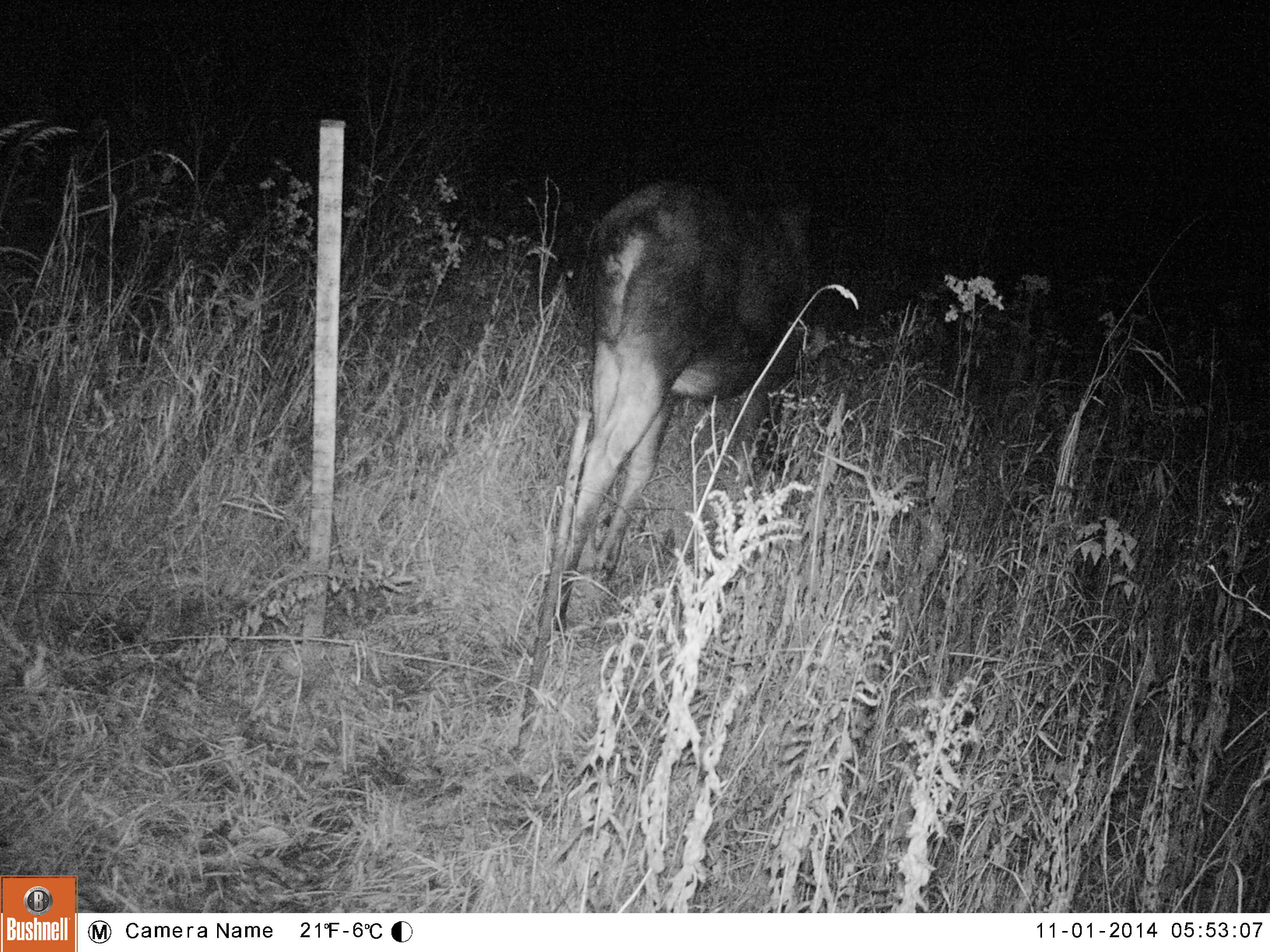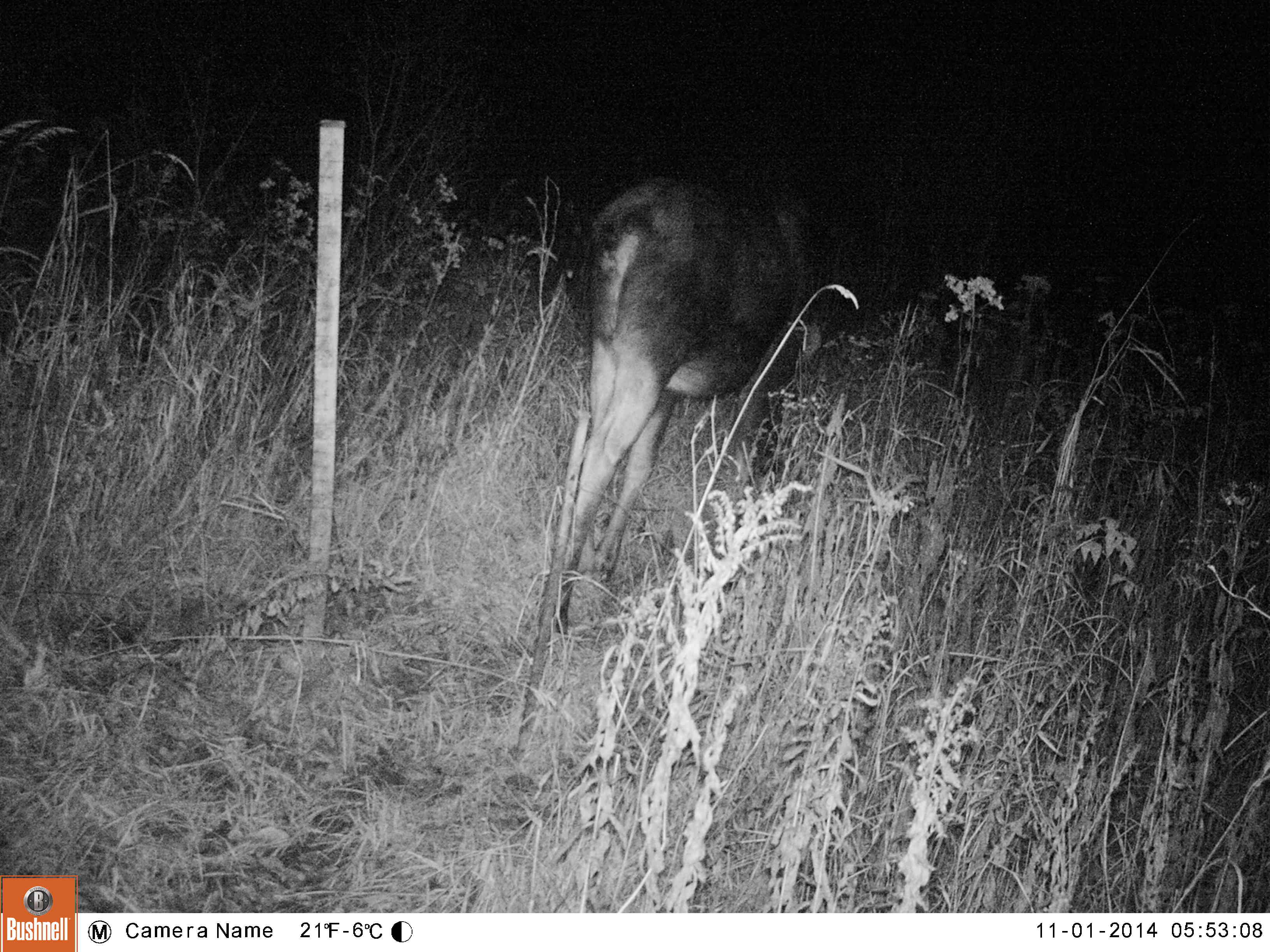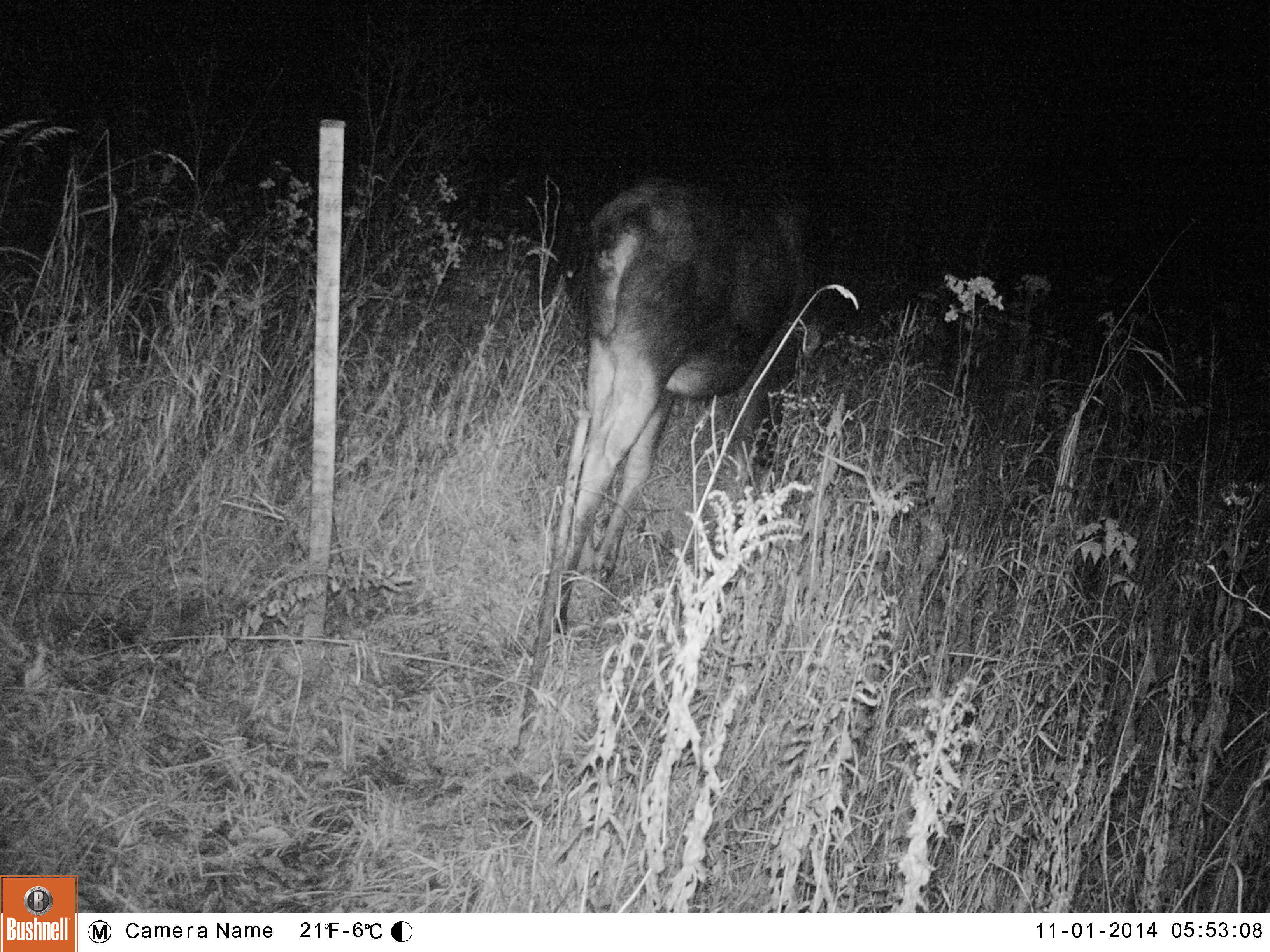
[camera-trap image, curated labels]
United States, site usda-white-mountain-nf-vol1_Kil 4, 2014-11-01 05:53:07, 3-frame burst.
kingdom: Animalia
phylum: Chordata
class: Mammalia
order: Artiodactyla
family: Cervidae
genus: Alces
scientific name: Alces alces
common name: moose